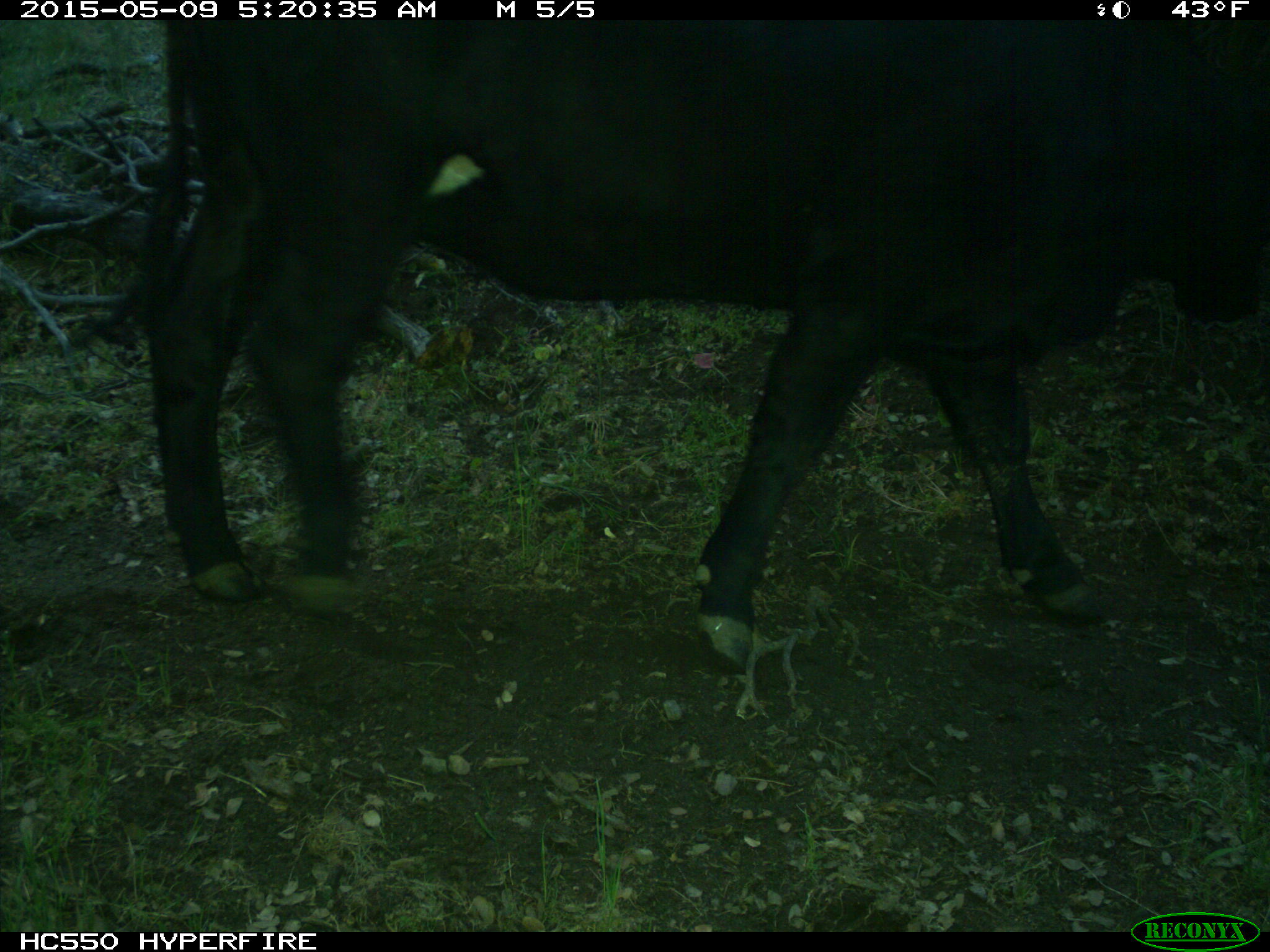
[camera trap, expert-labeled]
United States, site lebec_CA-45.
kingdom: Animalia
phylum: Chordata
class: Mammalia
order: Artiodactyla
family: Bovidae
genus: Bos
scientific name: Bos taurus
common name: domestic cow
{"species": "Bos taurus (domestic cow)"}